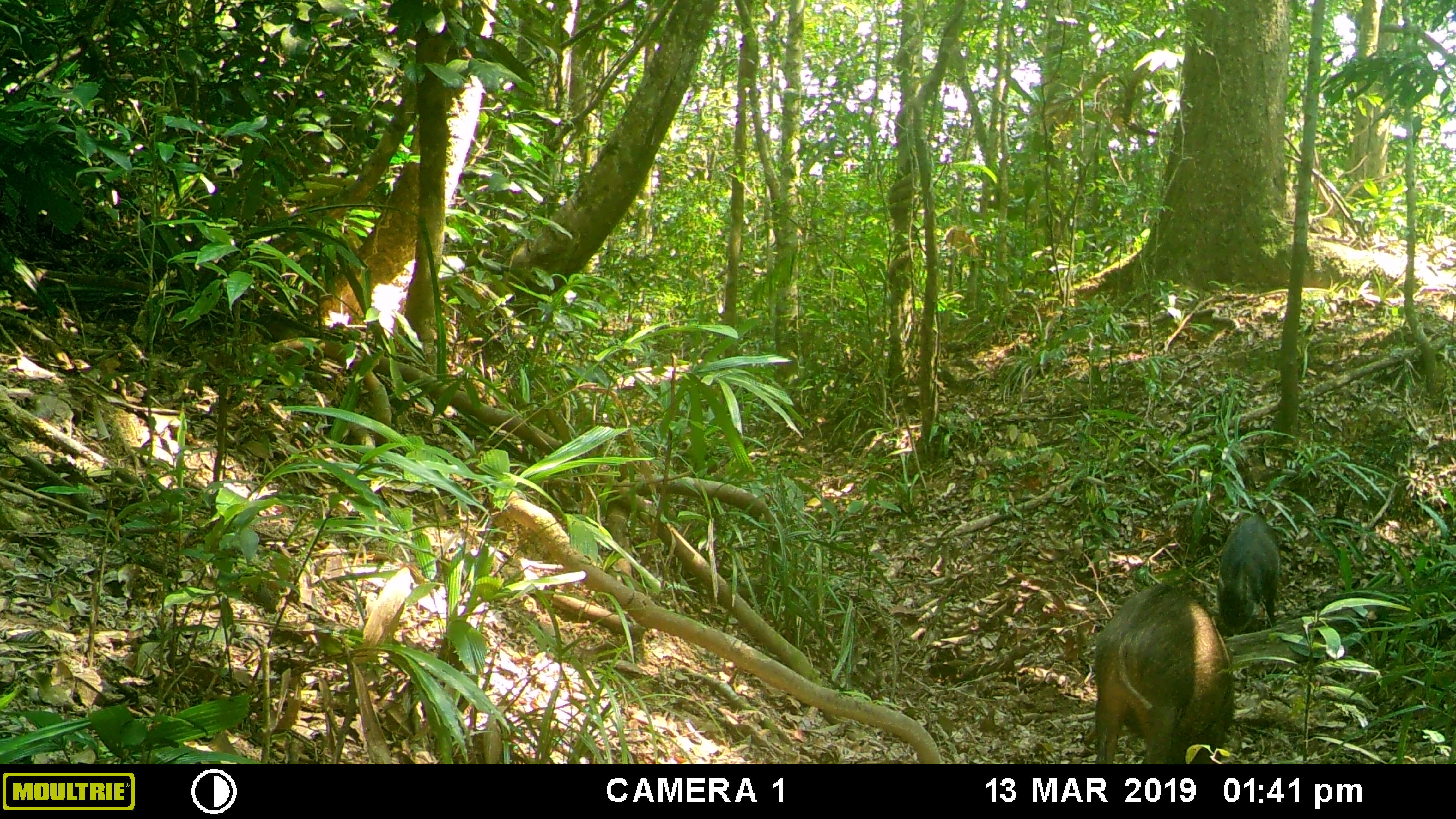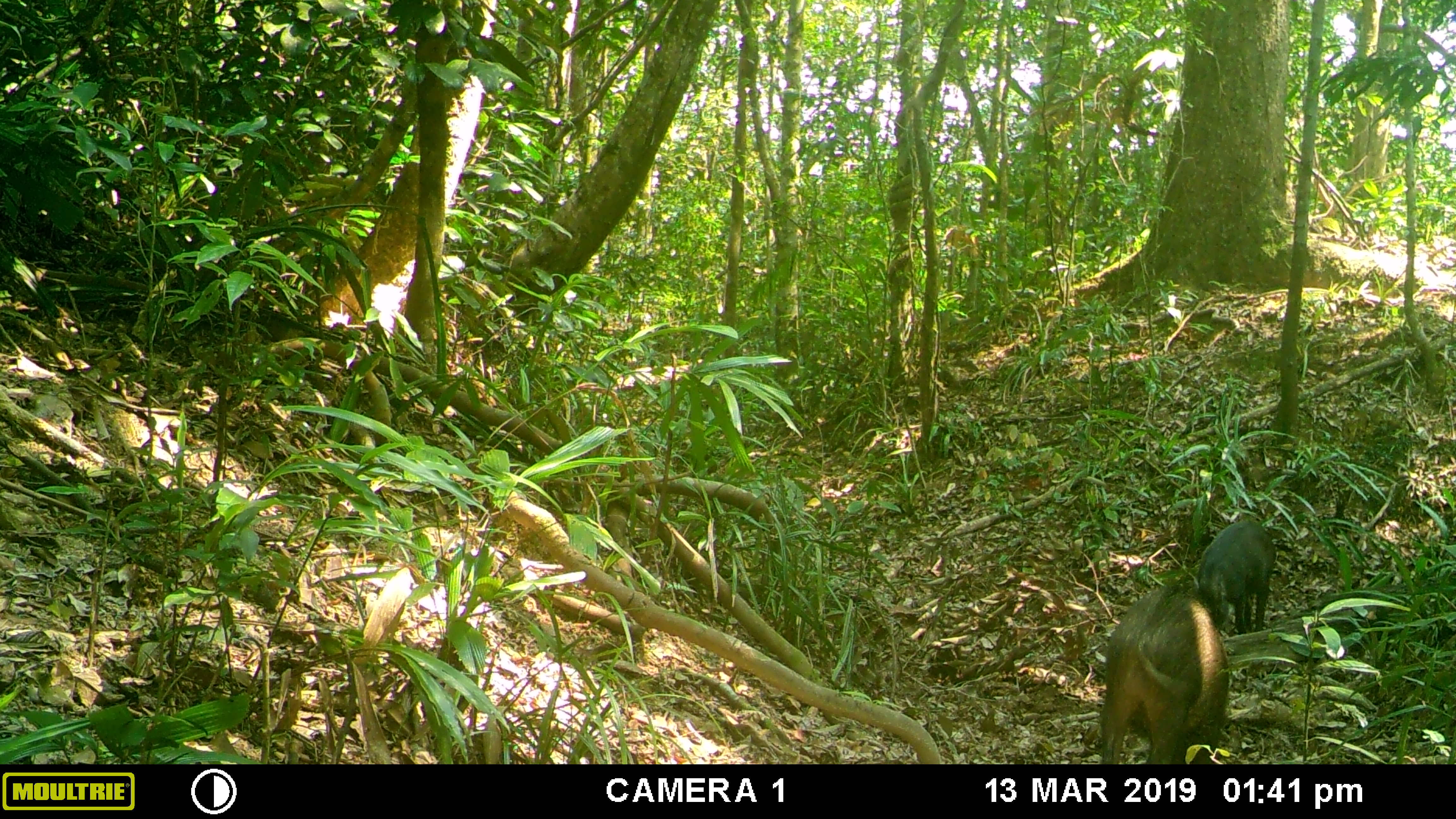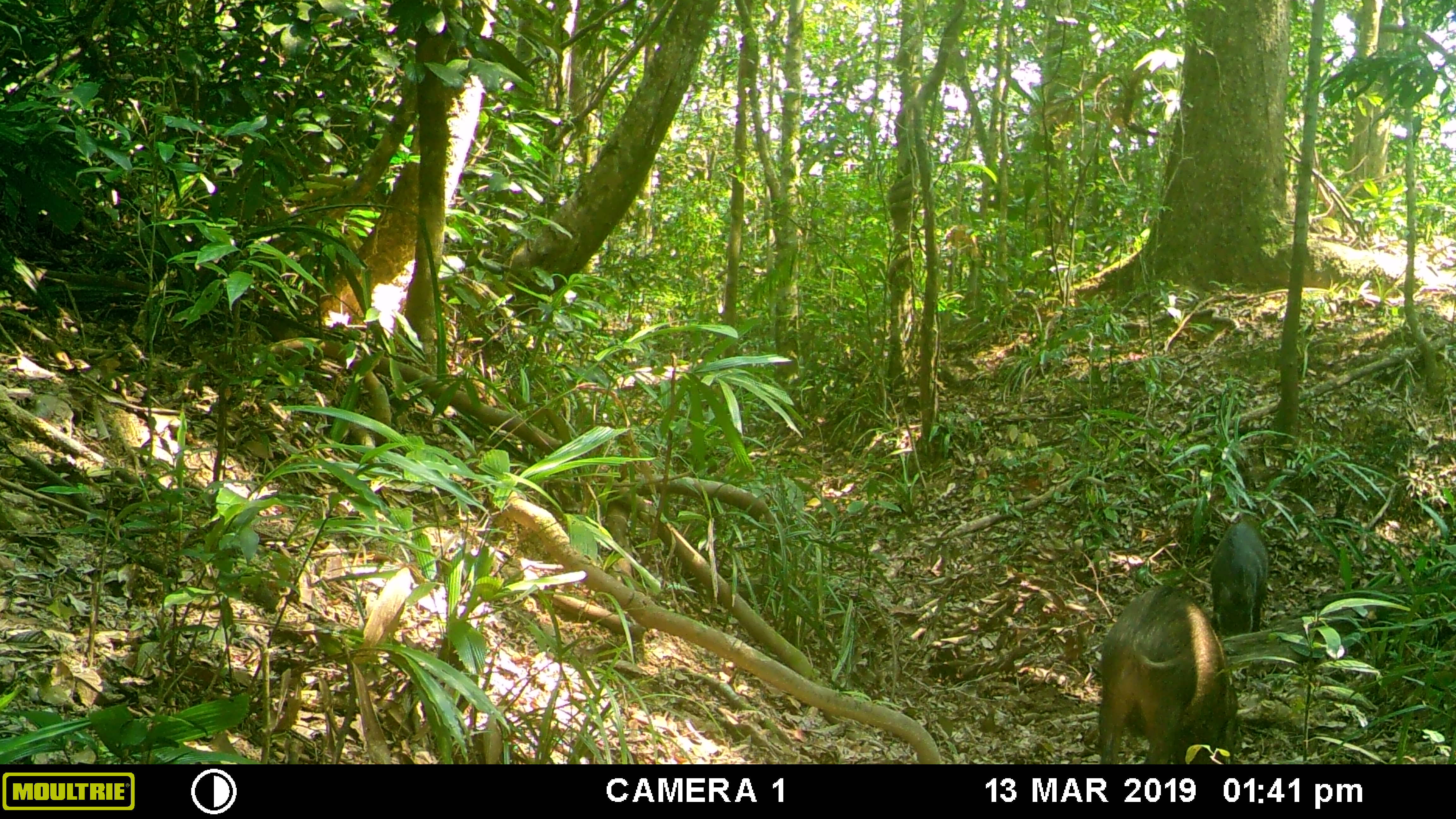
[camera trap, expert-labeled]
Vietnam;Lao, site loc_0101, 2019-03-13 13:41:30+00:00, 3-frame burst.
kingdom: Animalia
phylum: Chordata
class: Mammalia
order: Artiodactyla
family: Suidae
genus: Sus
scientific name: Sus scrofa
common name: eurasian wild pig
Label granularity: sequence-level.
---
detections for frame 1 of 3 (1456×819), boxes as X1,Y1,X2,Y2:
eurasian wild pig: 1093,583,1234,764; 1215,515,1282,638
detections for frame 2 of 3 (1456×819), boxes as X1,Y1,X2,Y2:
eurasian wild pig: 1100,585,1229,764; 1184,519,1275,634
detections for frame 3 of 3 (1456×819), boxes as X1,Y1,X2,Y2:
eurasian wild pig: 1096,583,1239,764; 1209,522,1270,638